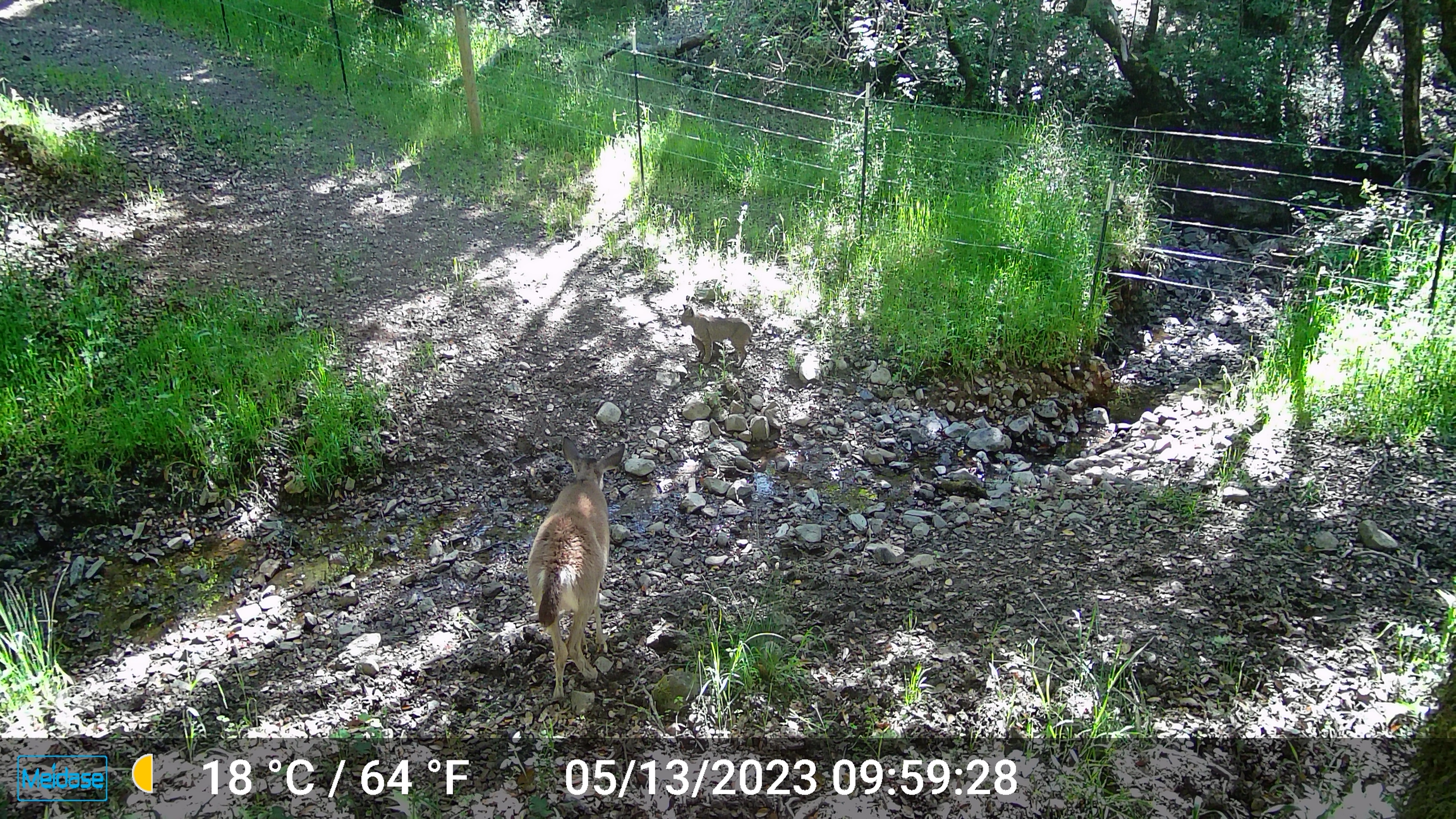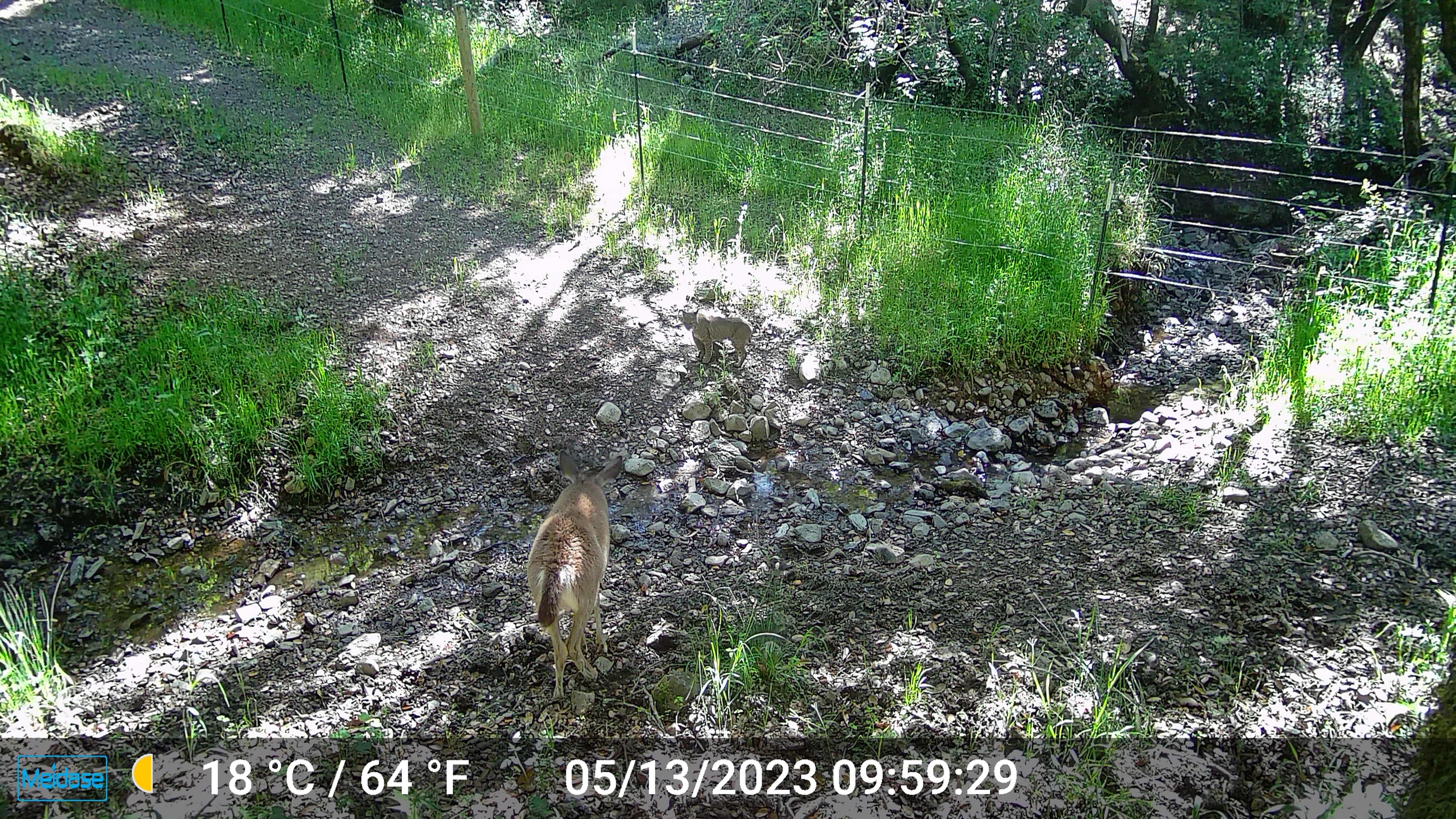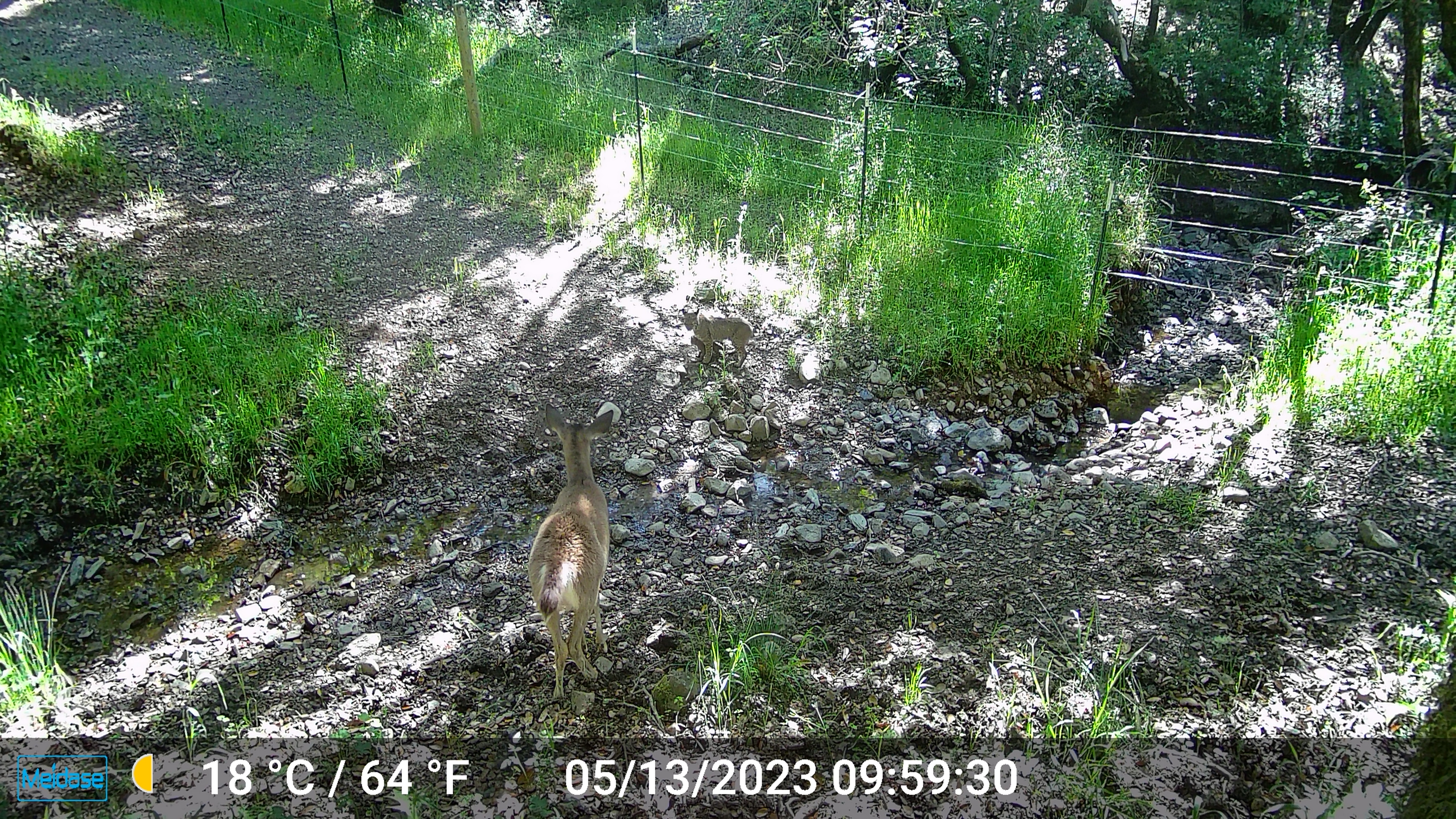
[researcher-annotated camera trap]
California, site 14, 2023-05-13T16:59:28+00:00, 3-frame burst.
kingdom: Animalia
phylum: Chordata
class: Mammalia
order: Artiodactyla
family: Cervidae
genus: Odocoileus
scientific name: Odocoileus hemionus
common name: mule deer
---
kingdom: Animalia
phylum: Chordata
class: Mammalia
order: Carnivora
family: Felidae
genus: Lynx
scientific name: Lynx rufus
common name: bobcat